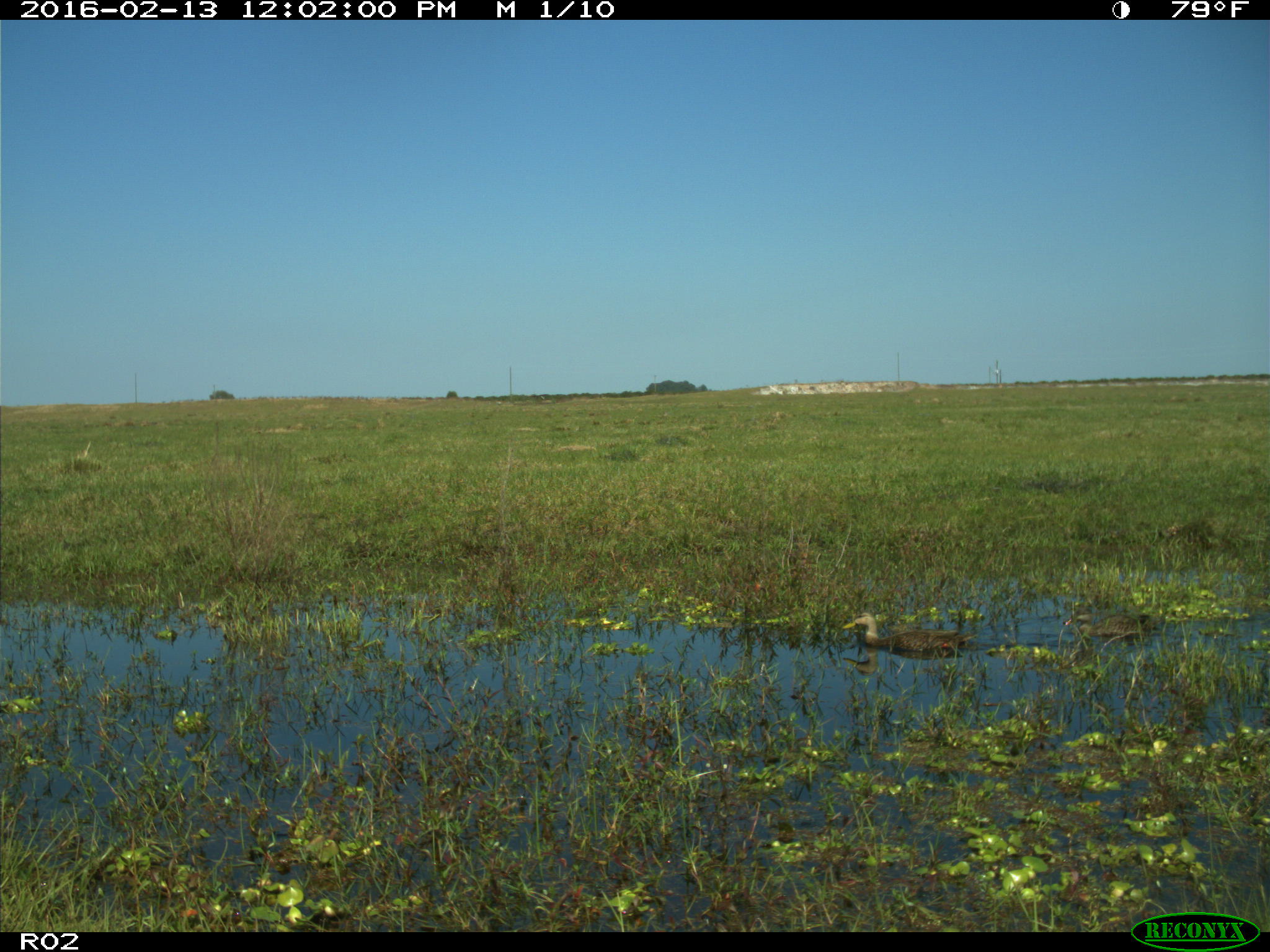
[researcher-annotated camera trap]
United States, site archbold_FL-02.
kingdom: Animalia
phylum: Chordata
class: Aves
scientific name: Aves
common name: birds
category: unidentified bird